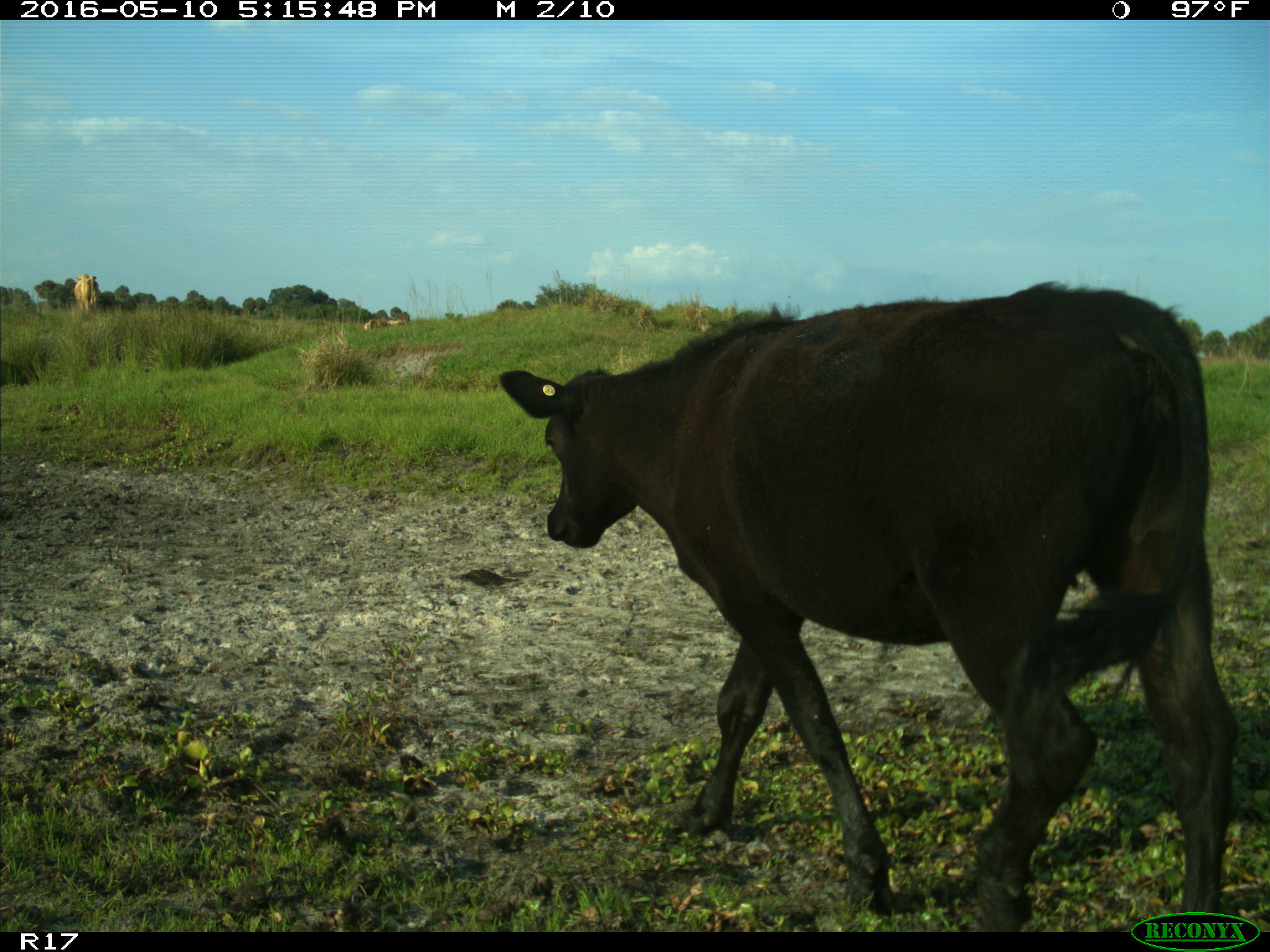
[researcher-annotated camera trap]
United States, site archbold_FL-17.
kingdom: Animalia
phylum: Chordata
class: Mammalia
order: Artiodactyla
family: Bovidae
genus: Bos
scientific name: Bos taurus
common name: domestic cow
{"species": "Bos taurus (domestic cow)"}